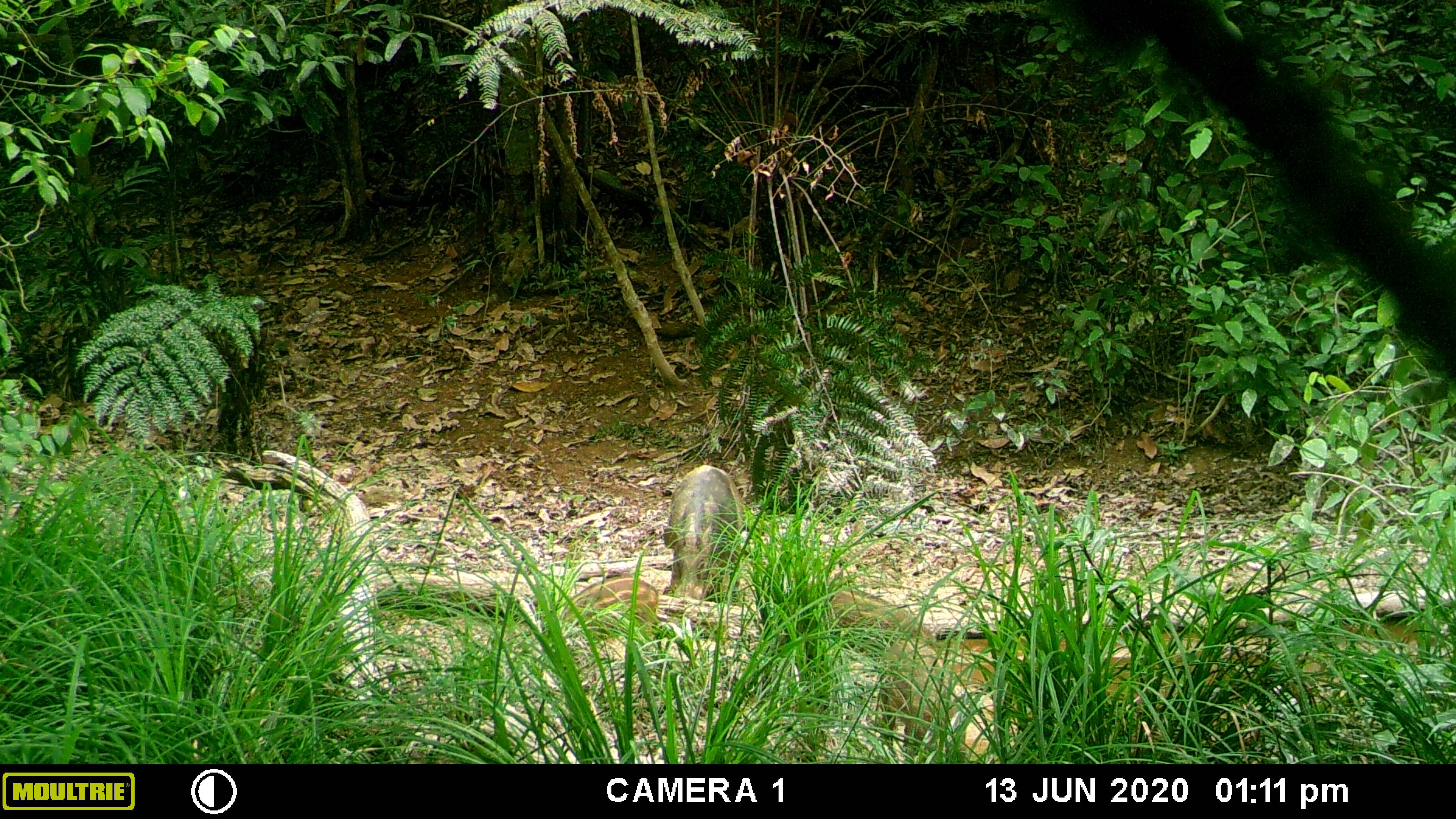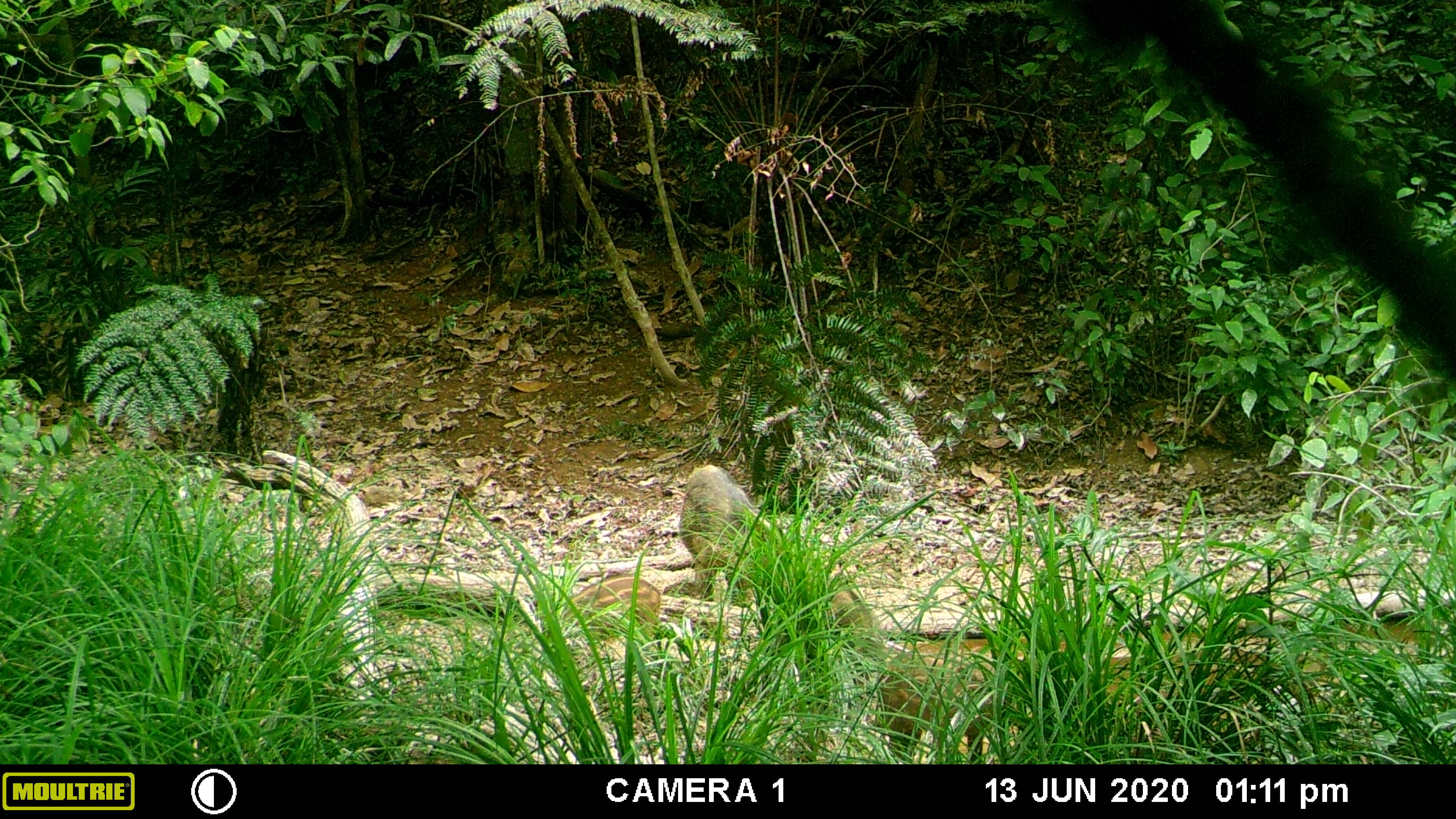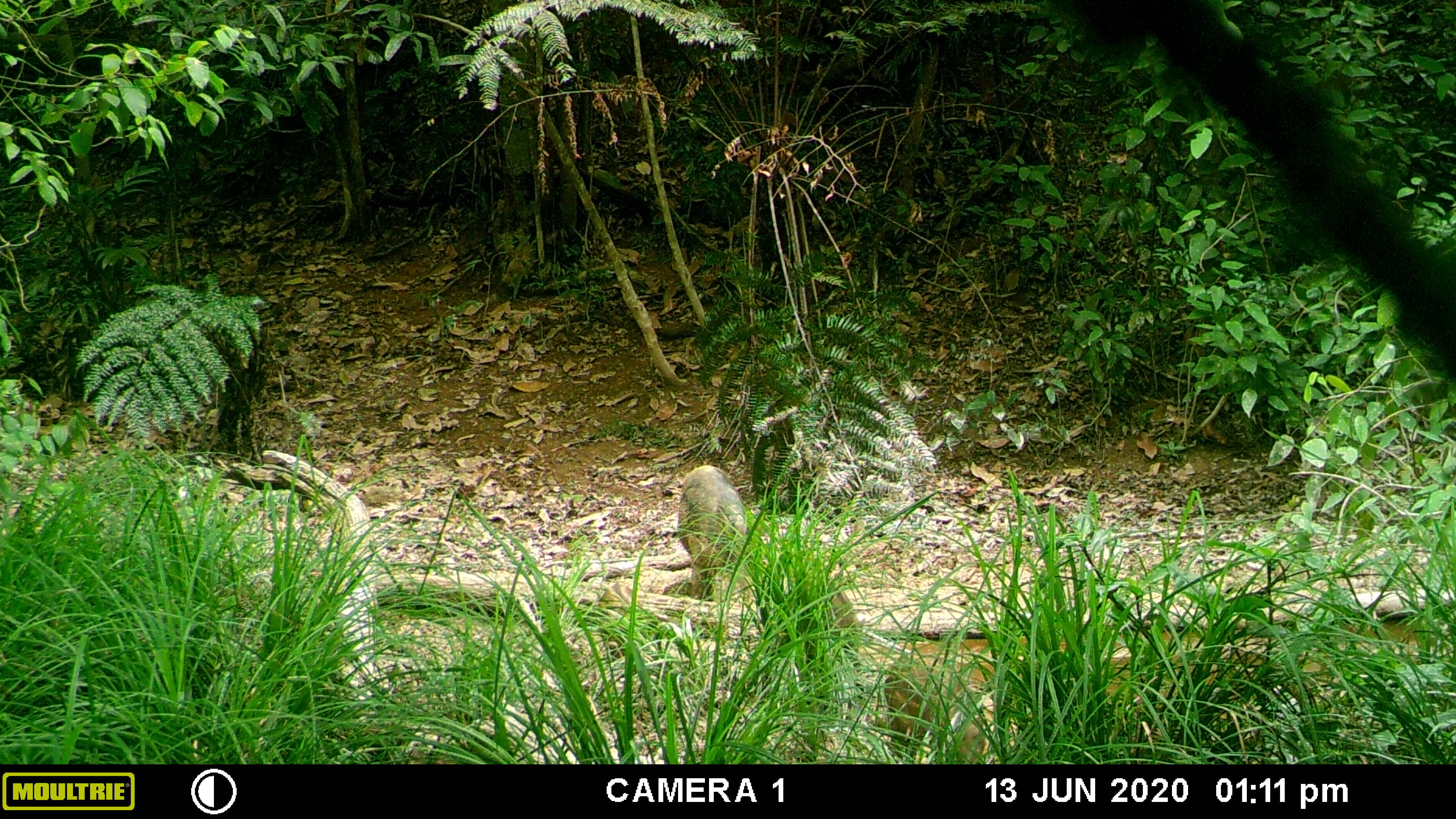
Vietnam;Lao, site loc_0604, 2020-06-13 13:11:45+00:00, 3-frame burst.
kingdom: Animalia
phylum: Chordata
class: Mammalia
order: Artiodactyla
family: Suidae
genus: Sus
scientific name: Sus scrofa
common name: eurasian wild pig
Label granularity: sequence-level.